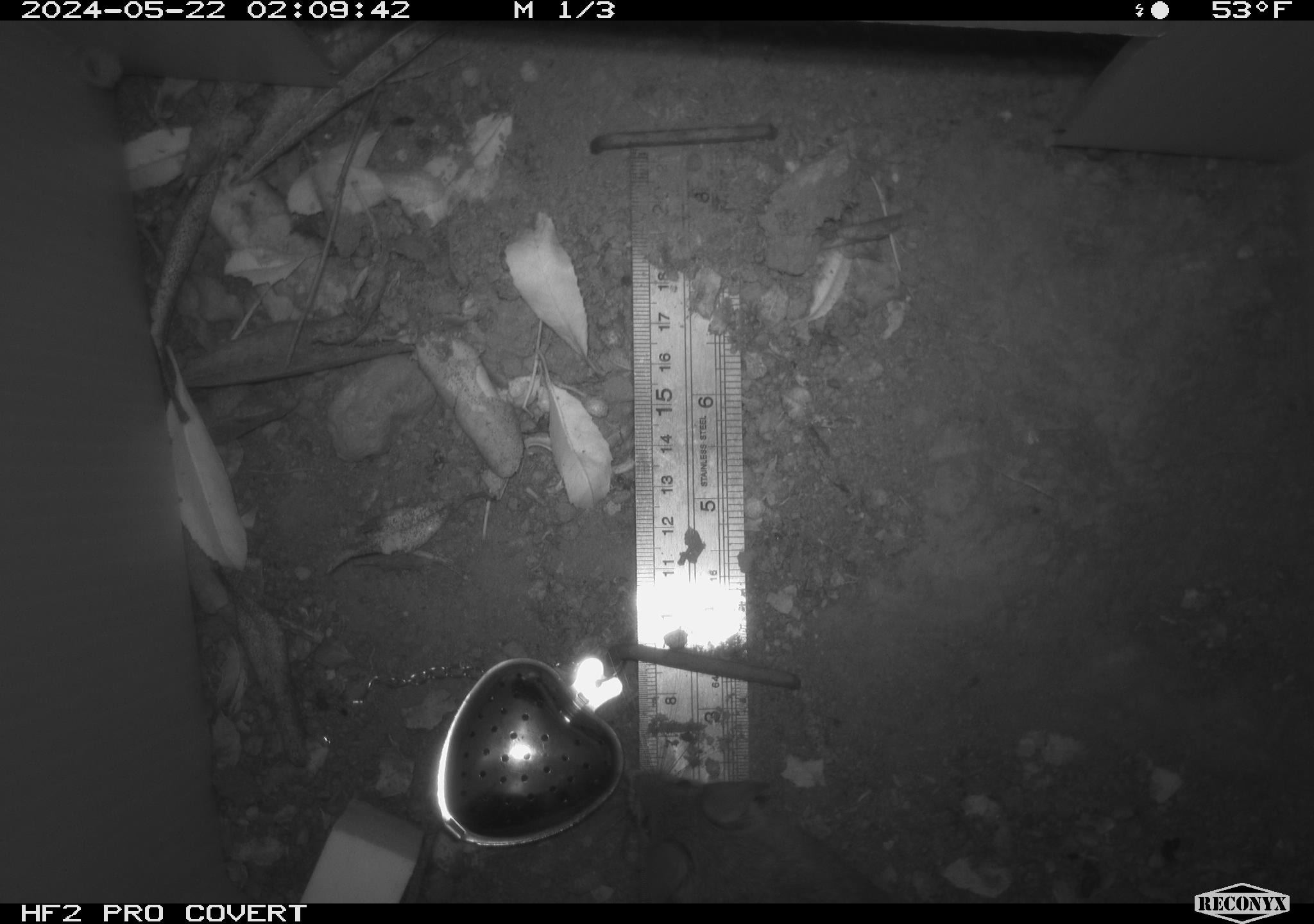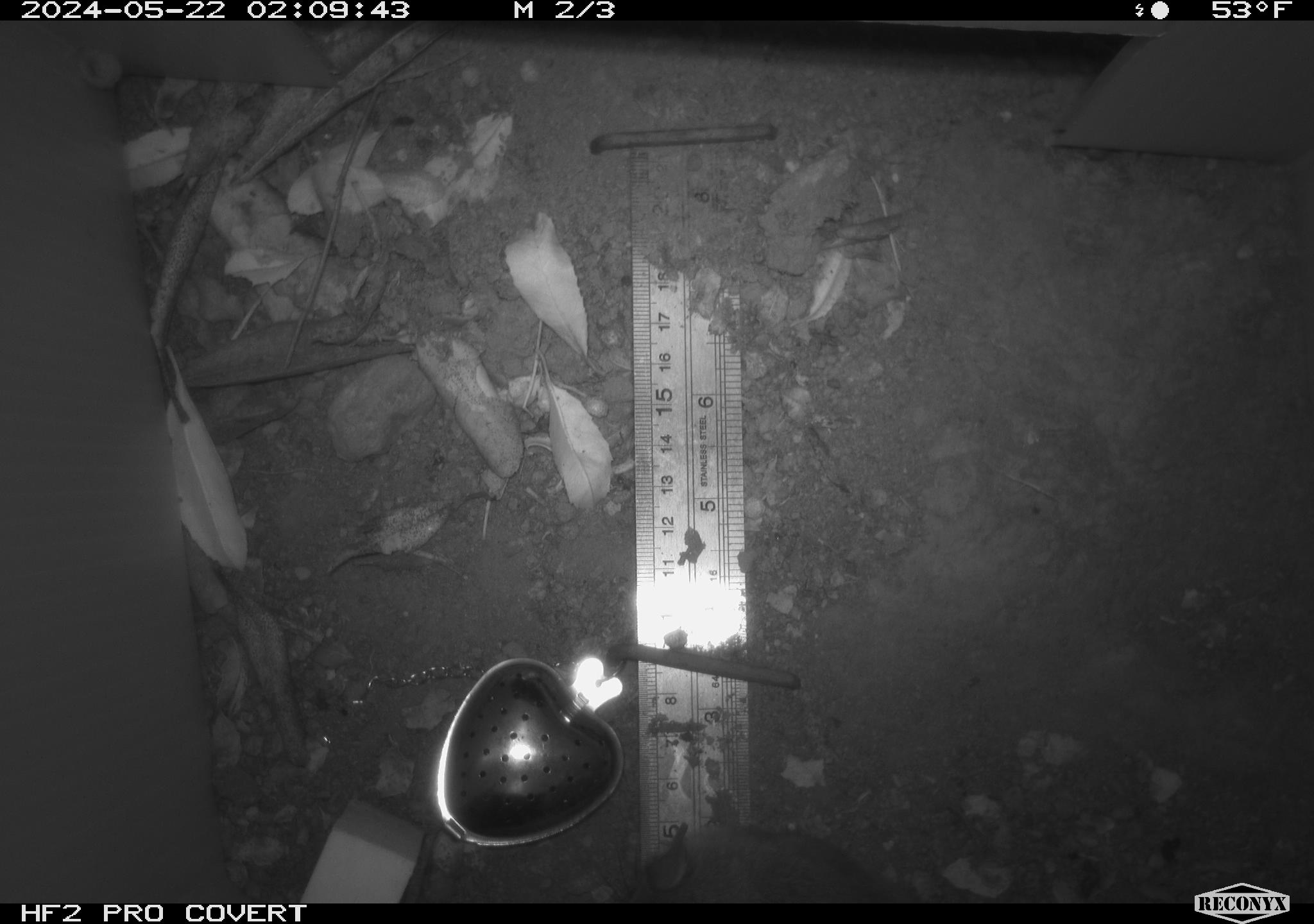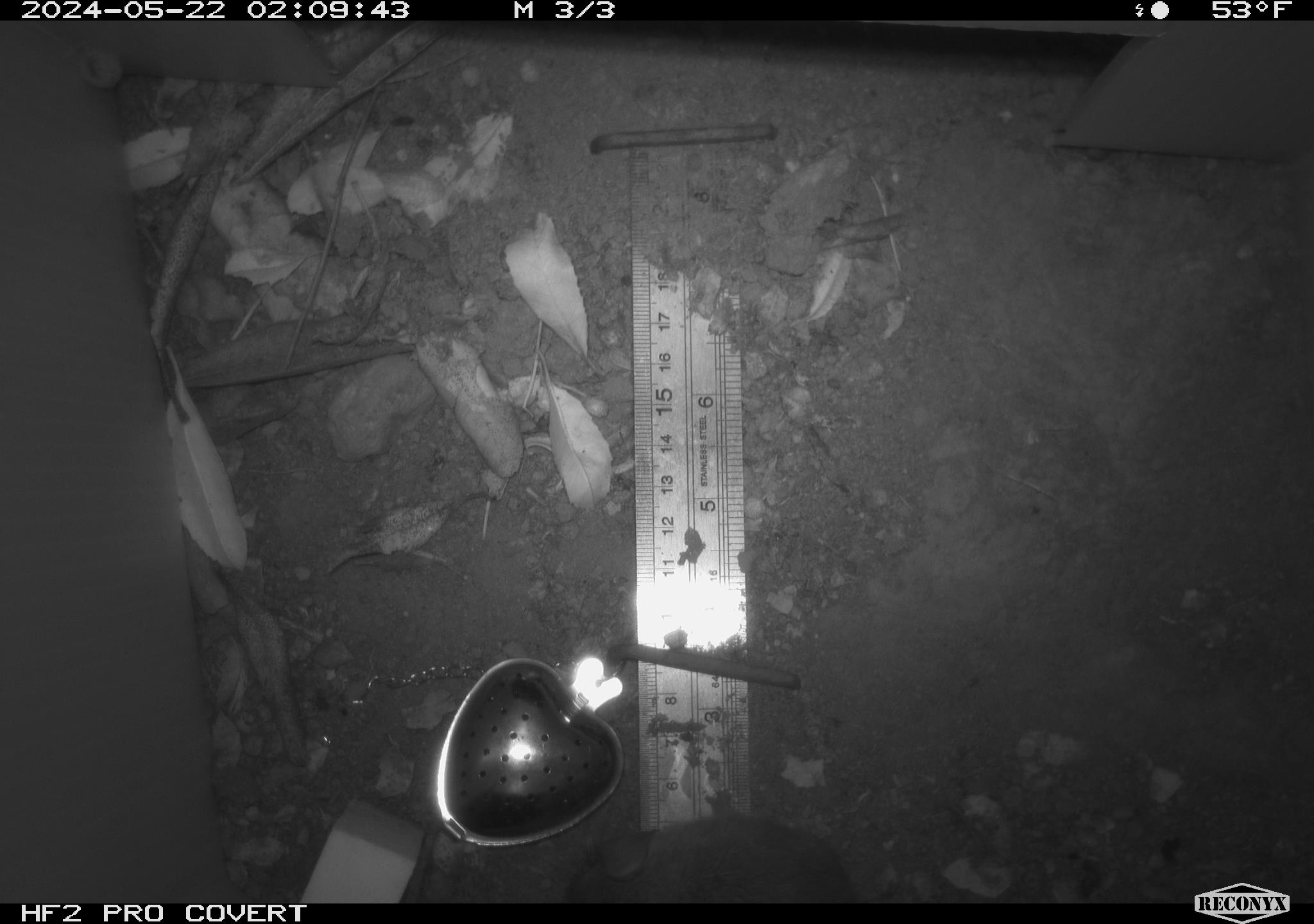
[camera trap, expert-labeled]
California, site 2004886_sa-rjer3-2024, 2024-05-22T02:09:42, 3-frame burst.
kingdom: Animalia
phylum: Chordata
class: Mammalia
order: Rodentia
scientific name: Rodentia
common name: mouse species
Mouse species (Rodentia).